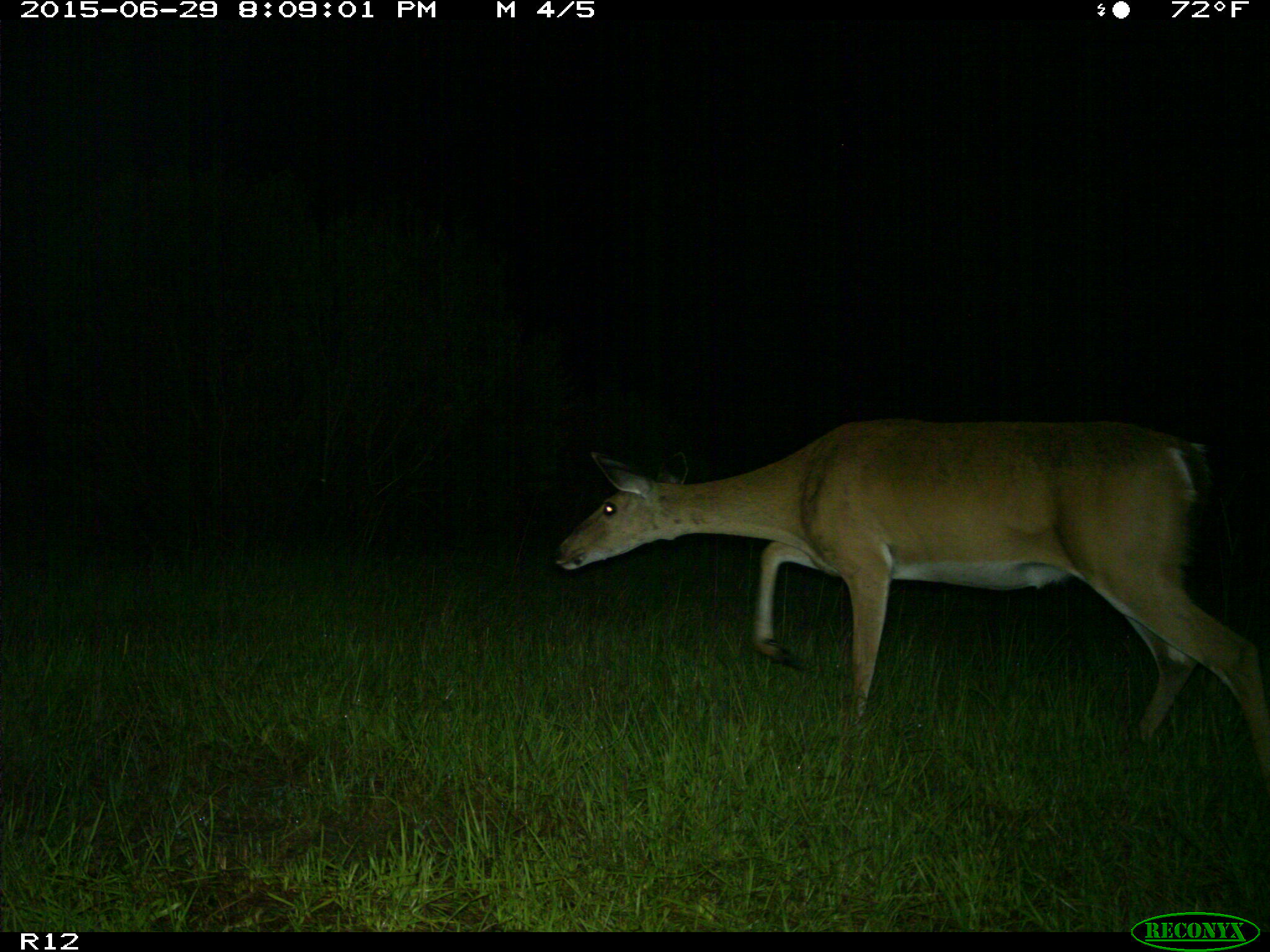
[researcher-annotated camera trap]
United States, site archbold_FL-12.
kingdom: Animalia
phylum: Chordata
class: Mammalia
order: Artiodactyla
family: Cervidae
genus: Odocoileus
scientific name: Odocoileus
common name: deer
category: unidentified deer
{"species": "unidentified deer (deer) (Odocoileus)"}